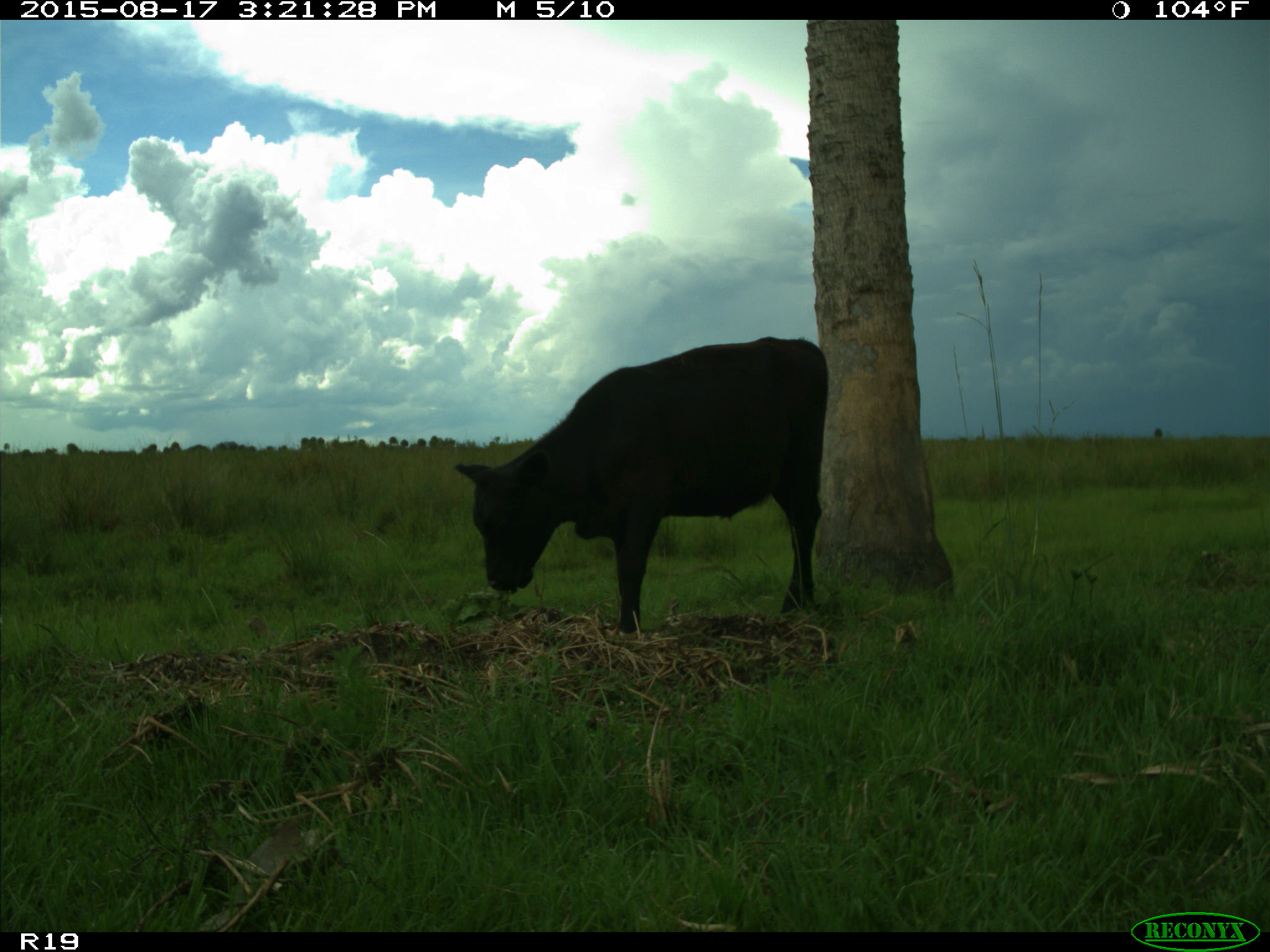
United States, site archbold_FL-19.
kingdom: Animalia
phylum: Chordata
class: Mammalia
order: Artiodactyla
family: Bovidae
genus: Bos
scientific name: Bos taurus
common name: domestic cow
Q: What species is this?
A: Bos taurus (domestic cow).